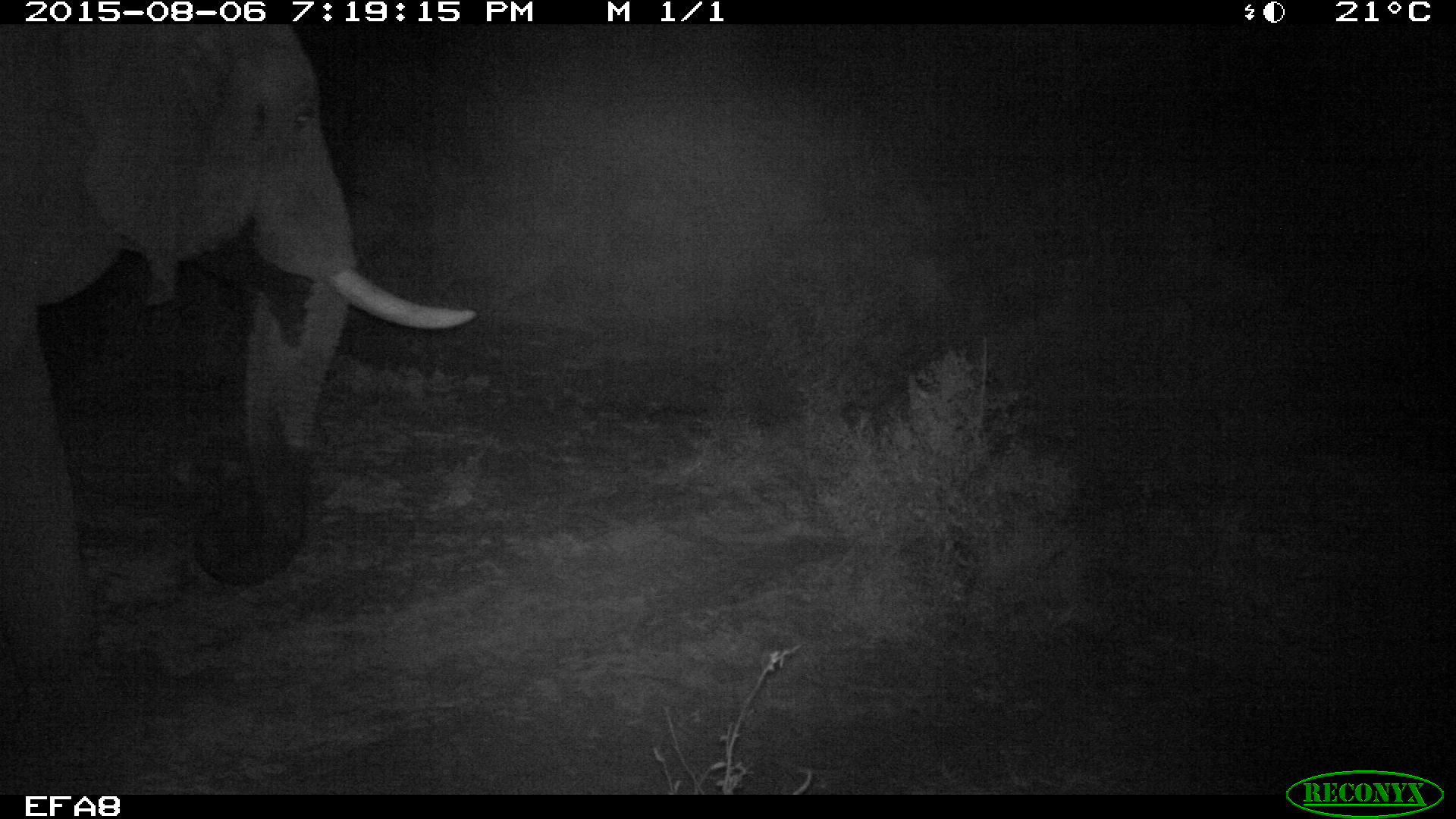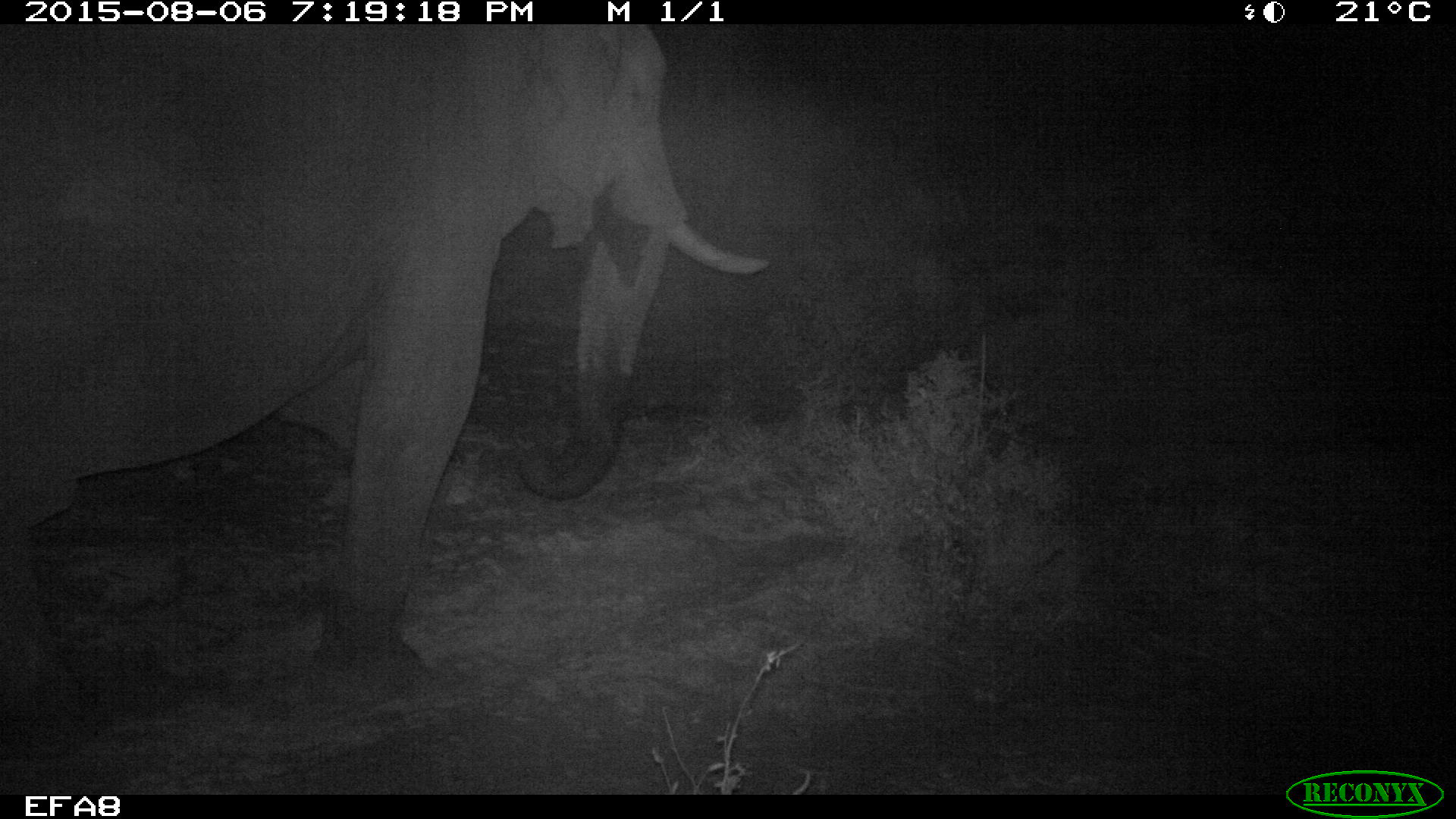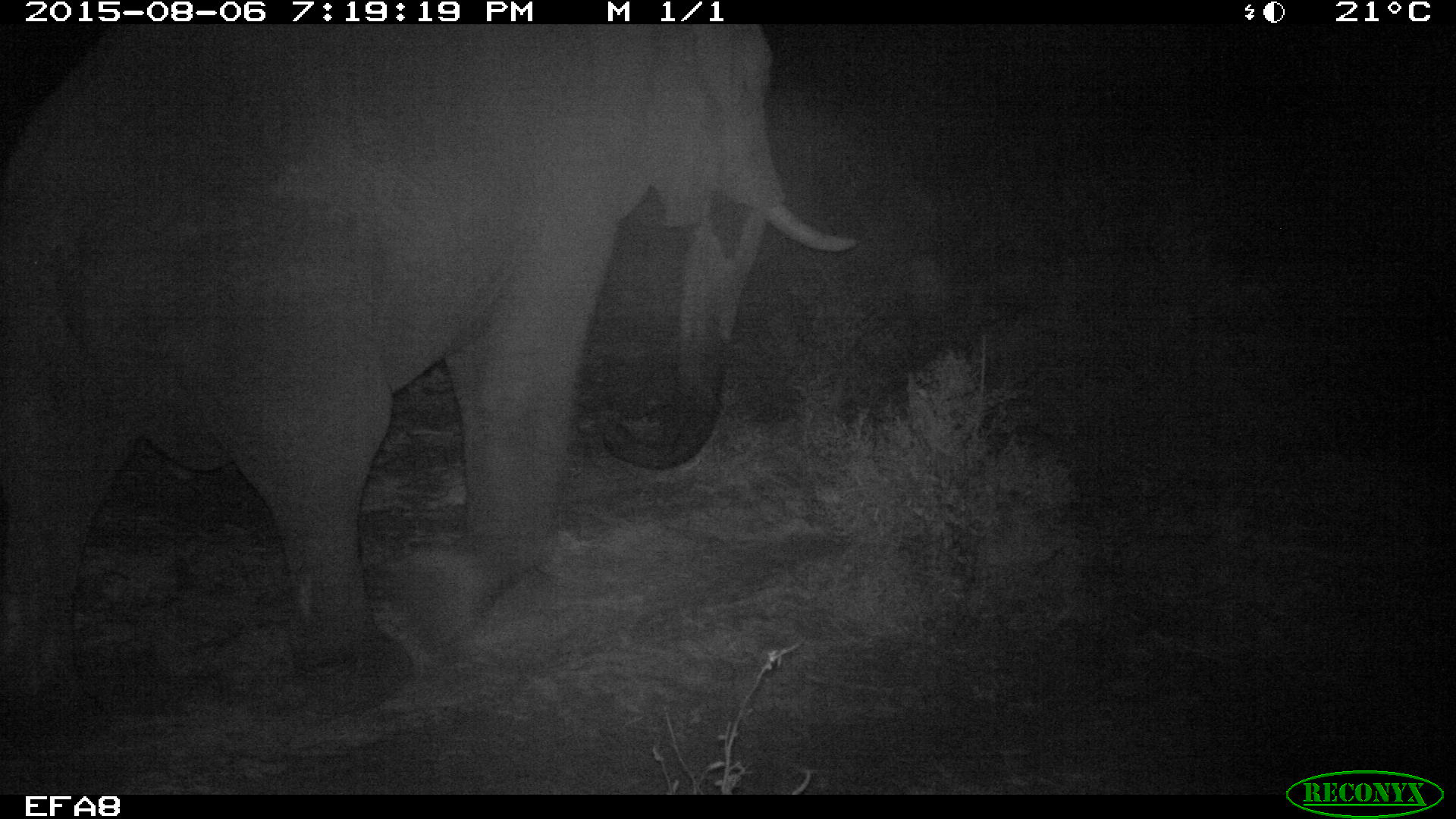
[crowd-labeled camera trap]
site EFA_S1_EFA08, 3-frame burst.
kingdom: Animalia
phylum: Chordata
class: Mammalia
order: Proboscidea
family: Elephantidae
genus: Loxodonta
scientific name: Loxodonta africana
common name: african bush elephant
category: elephant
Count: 1.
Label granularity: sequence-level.